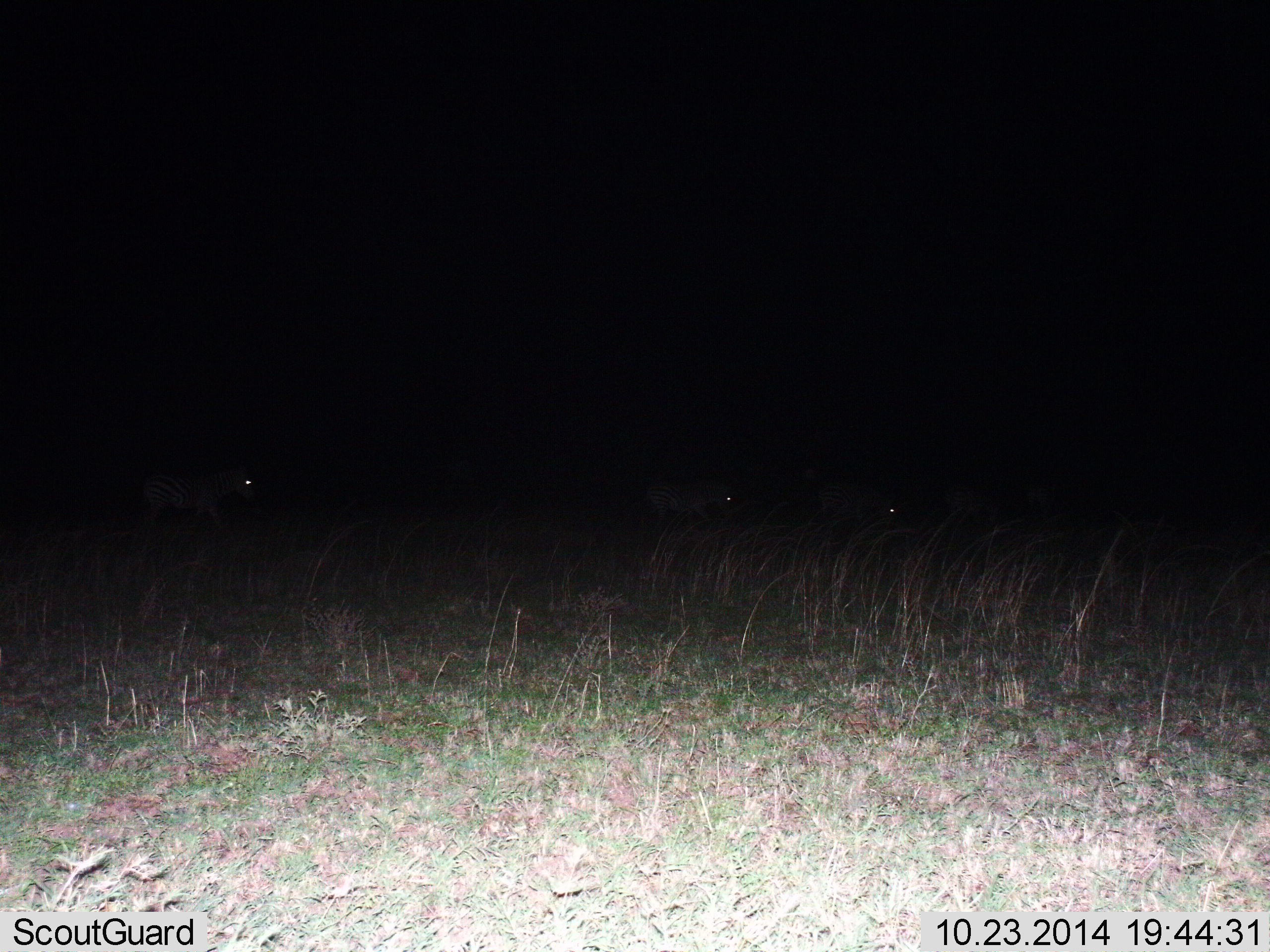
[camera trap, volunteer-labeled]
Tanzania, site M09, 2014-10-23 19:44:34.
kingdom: Animalia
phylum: Chordata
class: Mammalia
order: Perissodactyla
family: Equidae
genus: Equus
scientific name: Equus quagga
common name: plains zebra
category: zebra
Zebra (plains zebra) (Equus quagga), count 3. Behavior (volunteer vote fractions): standing 10%, resting 0%, moving 100%, interacting 0%. Young present (vote fraction): 0%. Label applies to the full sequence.